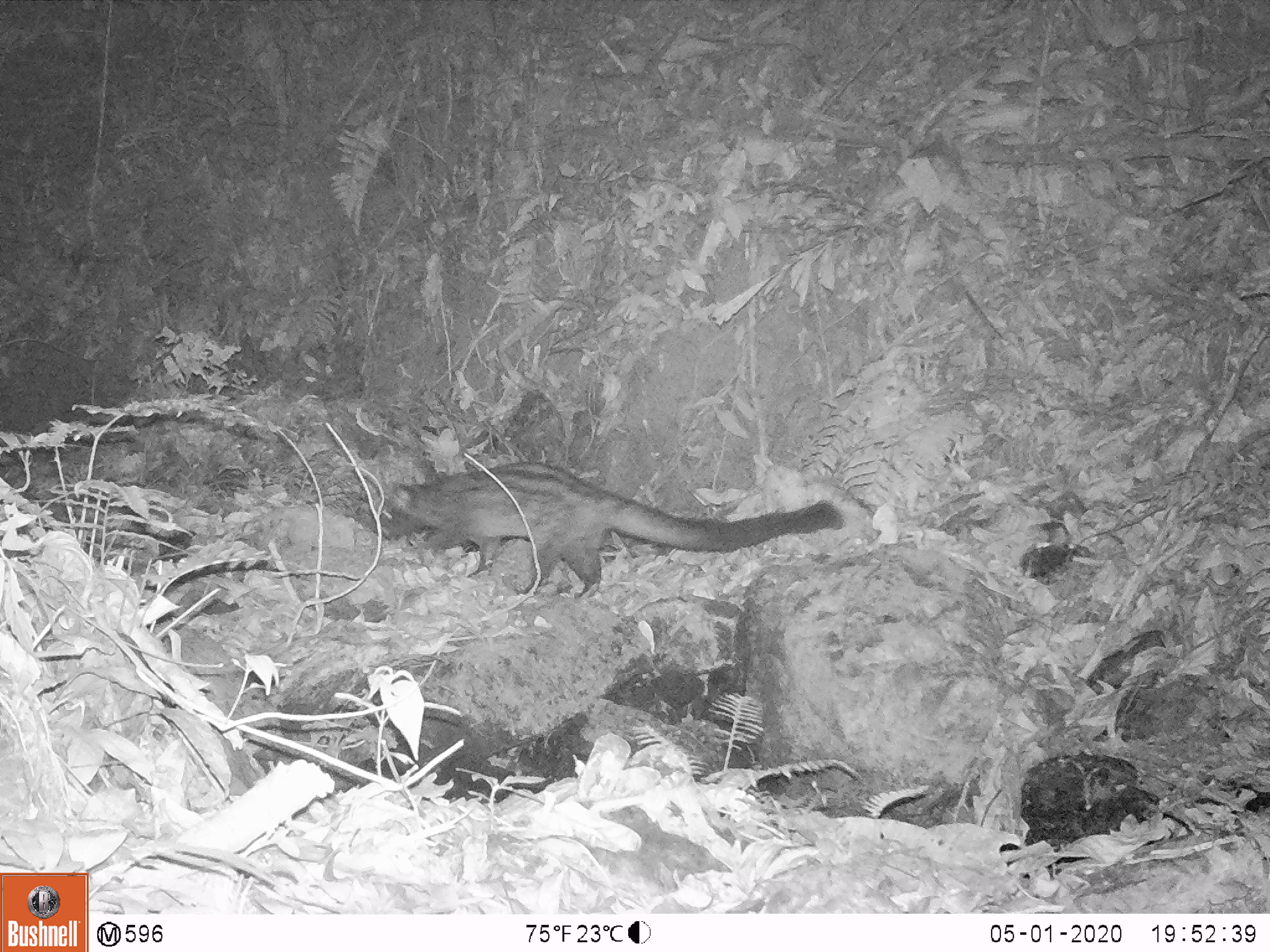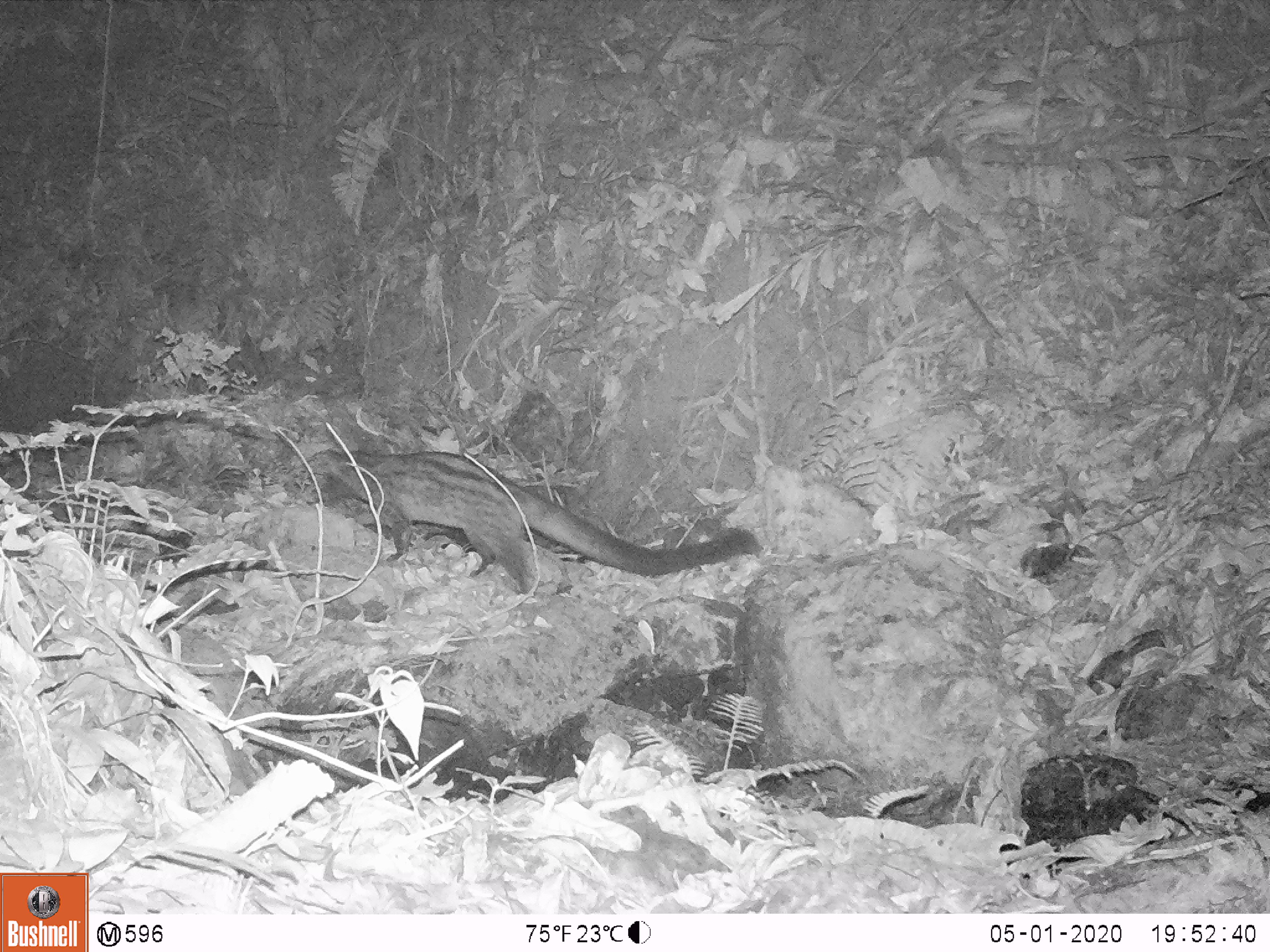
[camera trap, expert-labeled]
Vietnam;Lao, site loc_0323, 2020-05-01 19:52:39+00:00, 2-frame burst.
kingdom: Animalia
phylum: Chordata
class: Mammalia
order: Carnivora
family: Viverridae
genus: Paradoxurus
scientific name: Paradoxurus hermaphroditus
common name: common palm civet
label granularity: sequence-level